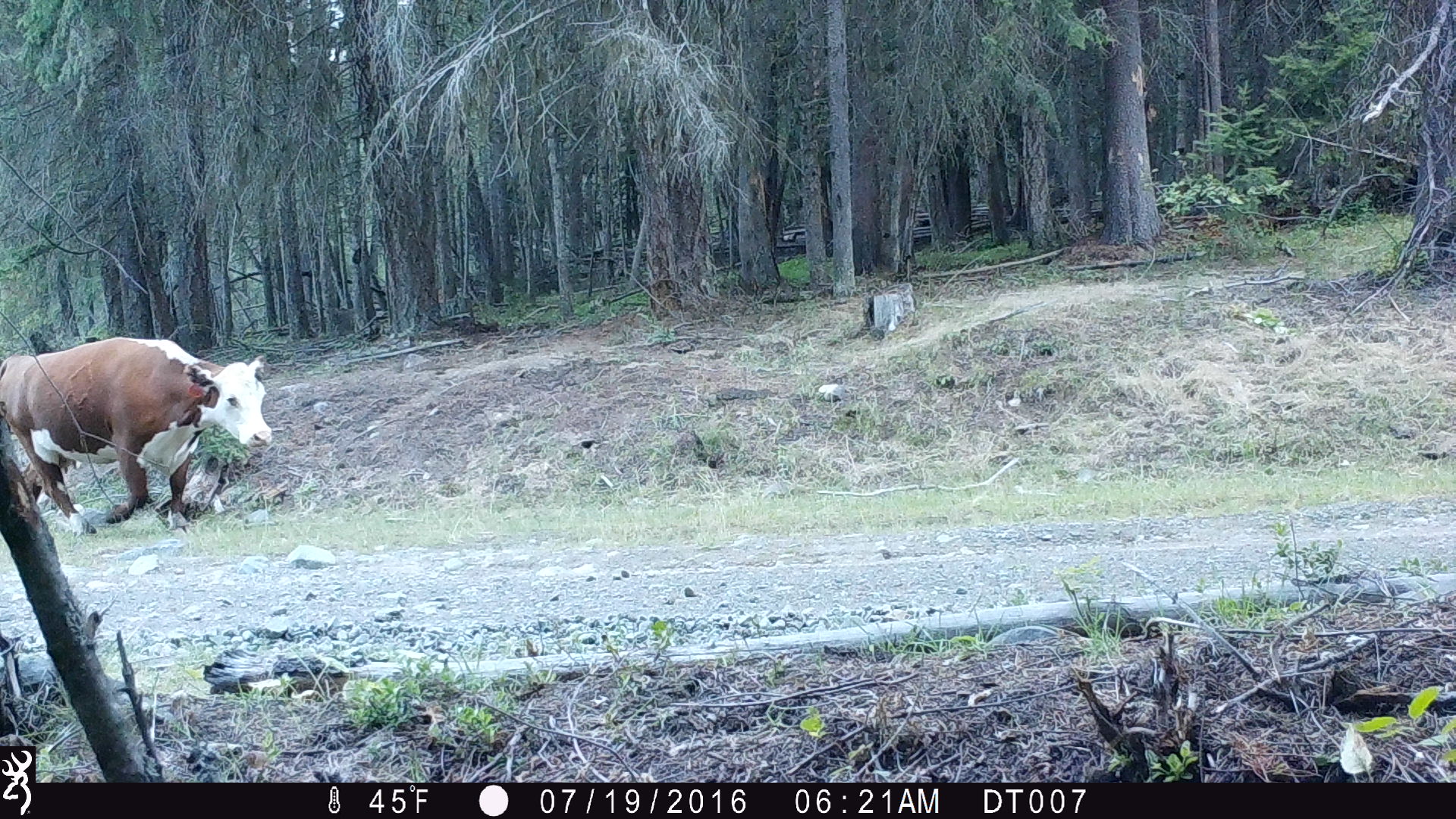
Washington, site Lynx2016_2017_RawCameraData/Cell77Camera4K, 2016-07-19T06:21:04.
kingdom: Animalia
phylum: Chordata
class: Mammalia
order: Artiodactyla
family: Bovidae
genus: Bos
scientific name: Bos taurus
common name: domestic cattle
Domestic cattle (Bos taurus). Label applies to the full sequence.